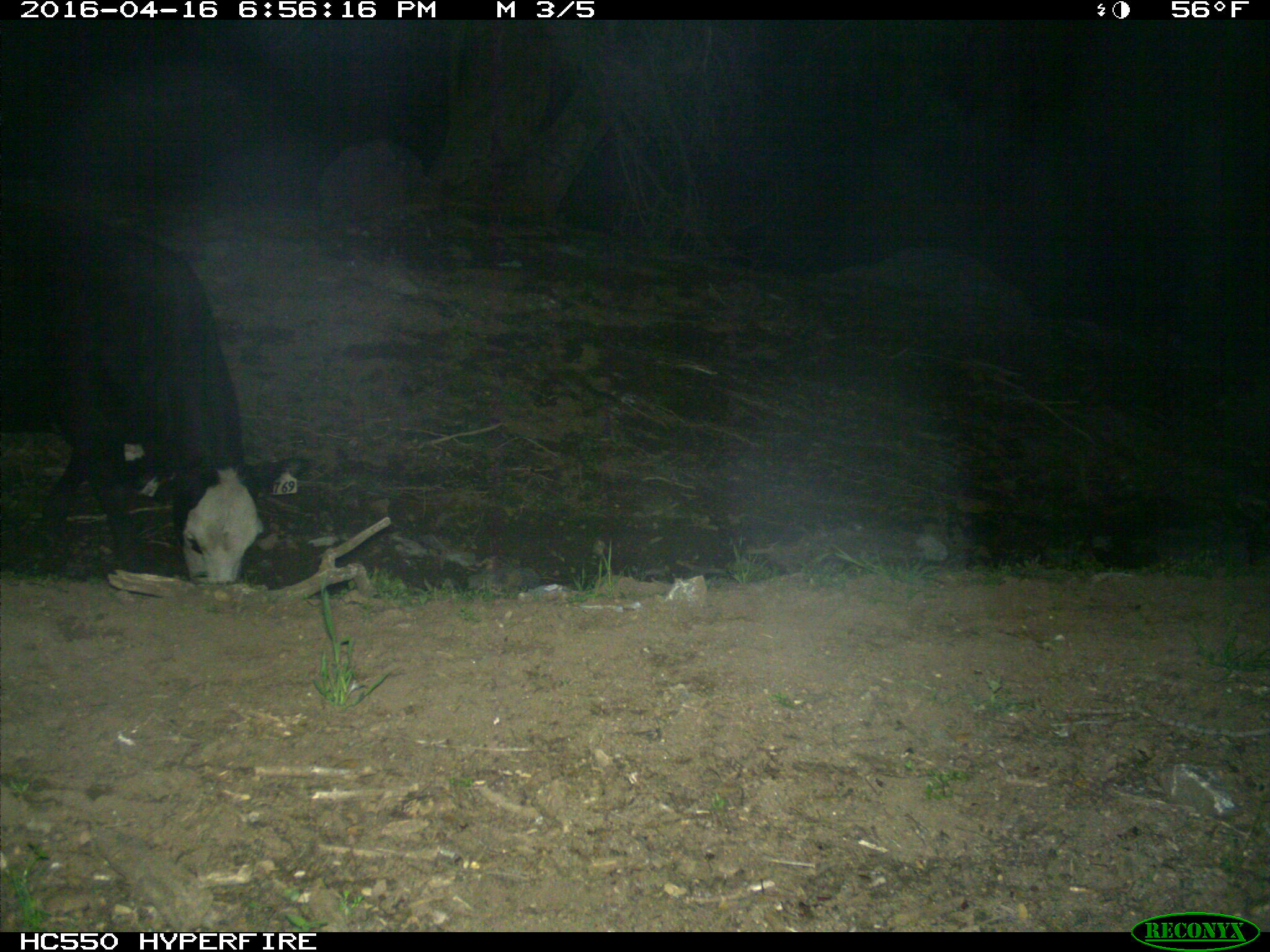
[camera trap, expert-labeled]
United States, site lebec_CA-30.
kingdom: Animalia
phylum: Chordata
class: Mammalia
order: Artiodactyla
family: Bovidae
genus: Bos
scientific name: Bos taurus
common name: domestic cow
Bos taurus (domestic cow).